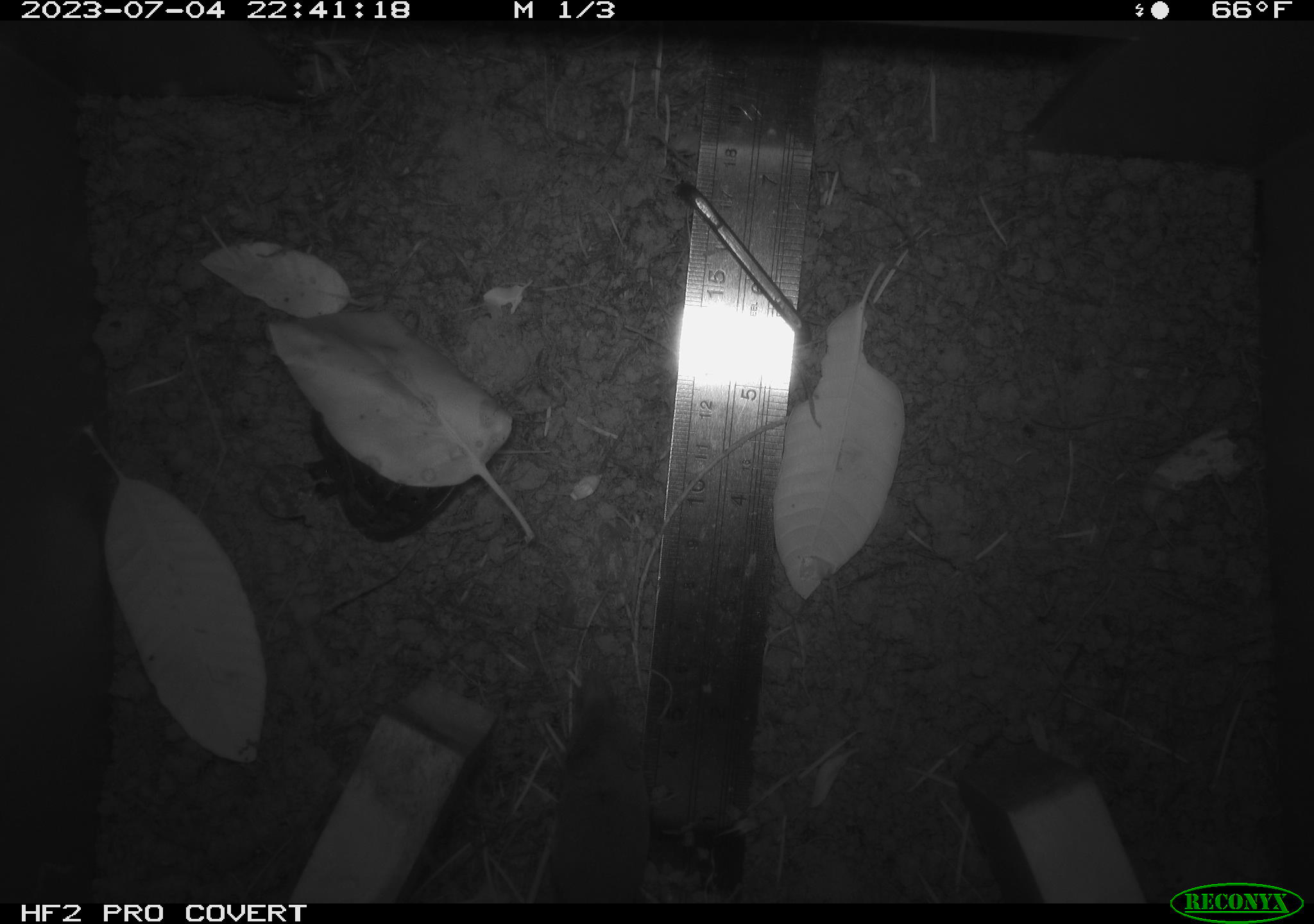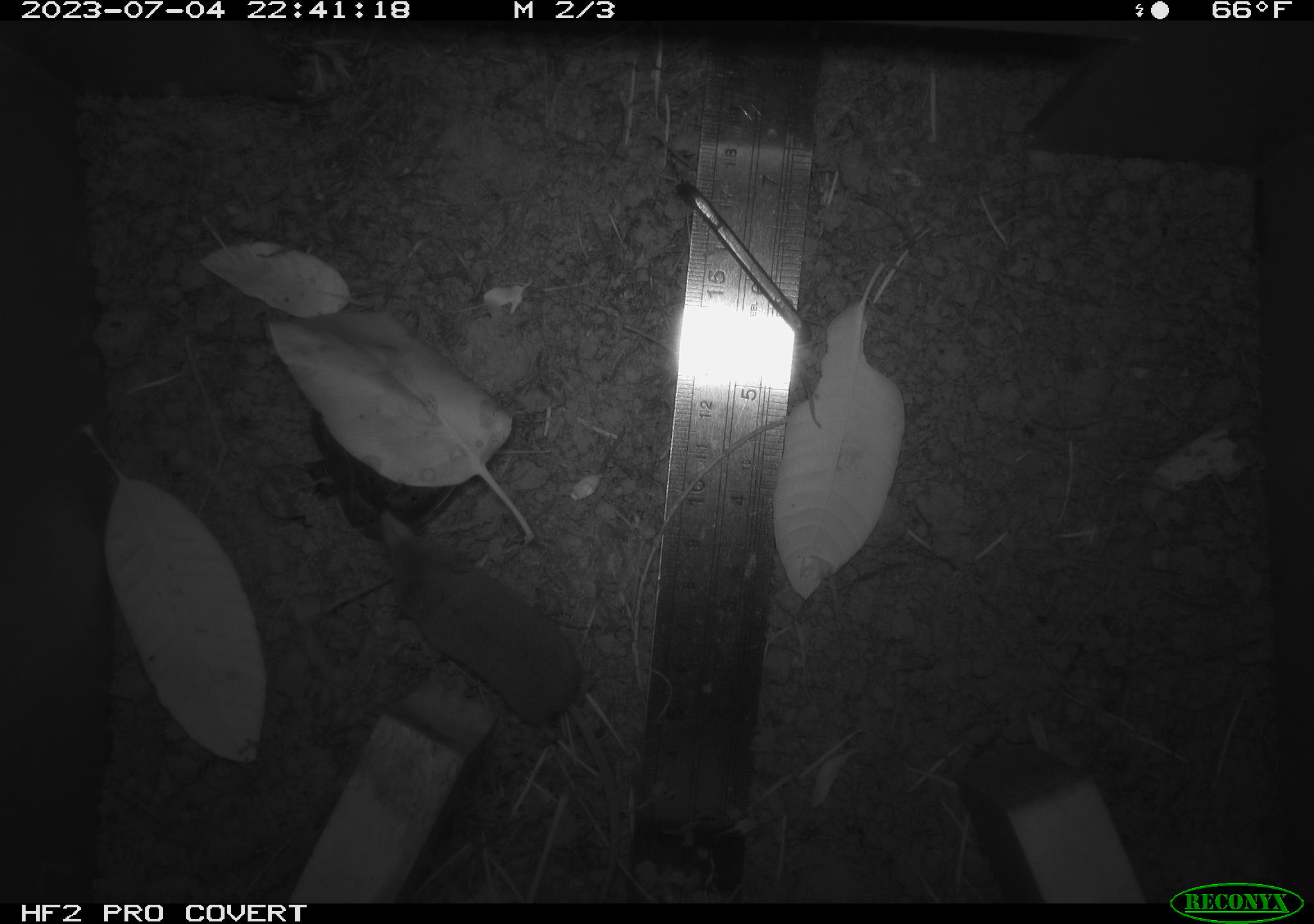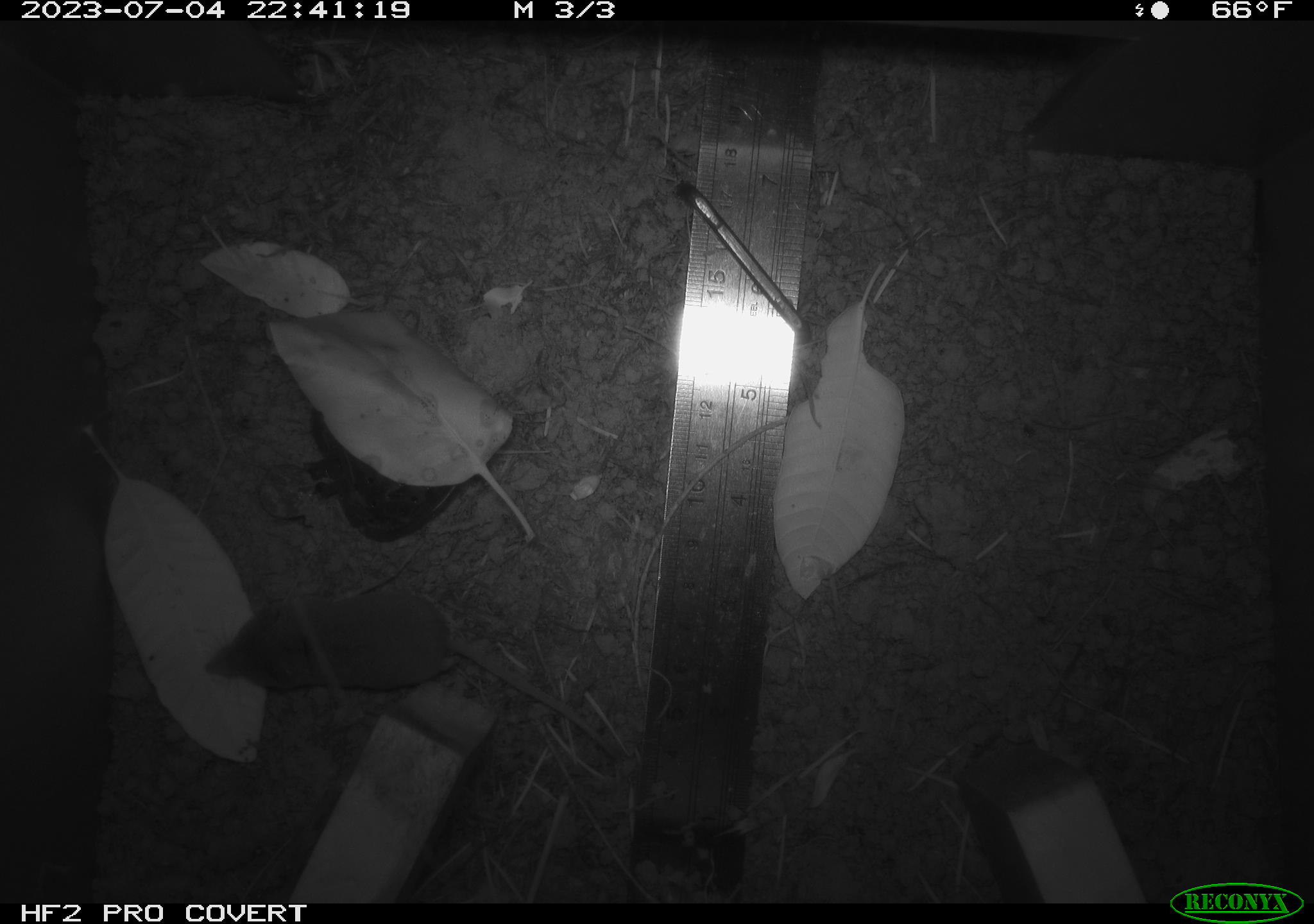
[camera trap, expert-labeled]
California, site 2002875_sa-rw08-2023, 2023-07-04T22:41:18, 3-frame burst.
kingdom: Animalia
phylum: Chordata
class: Mammalia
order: Eulipotyphla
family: Soricidae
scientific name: Soricidae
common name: shrews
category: soricidae family